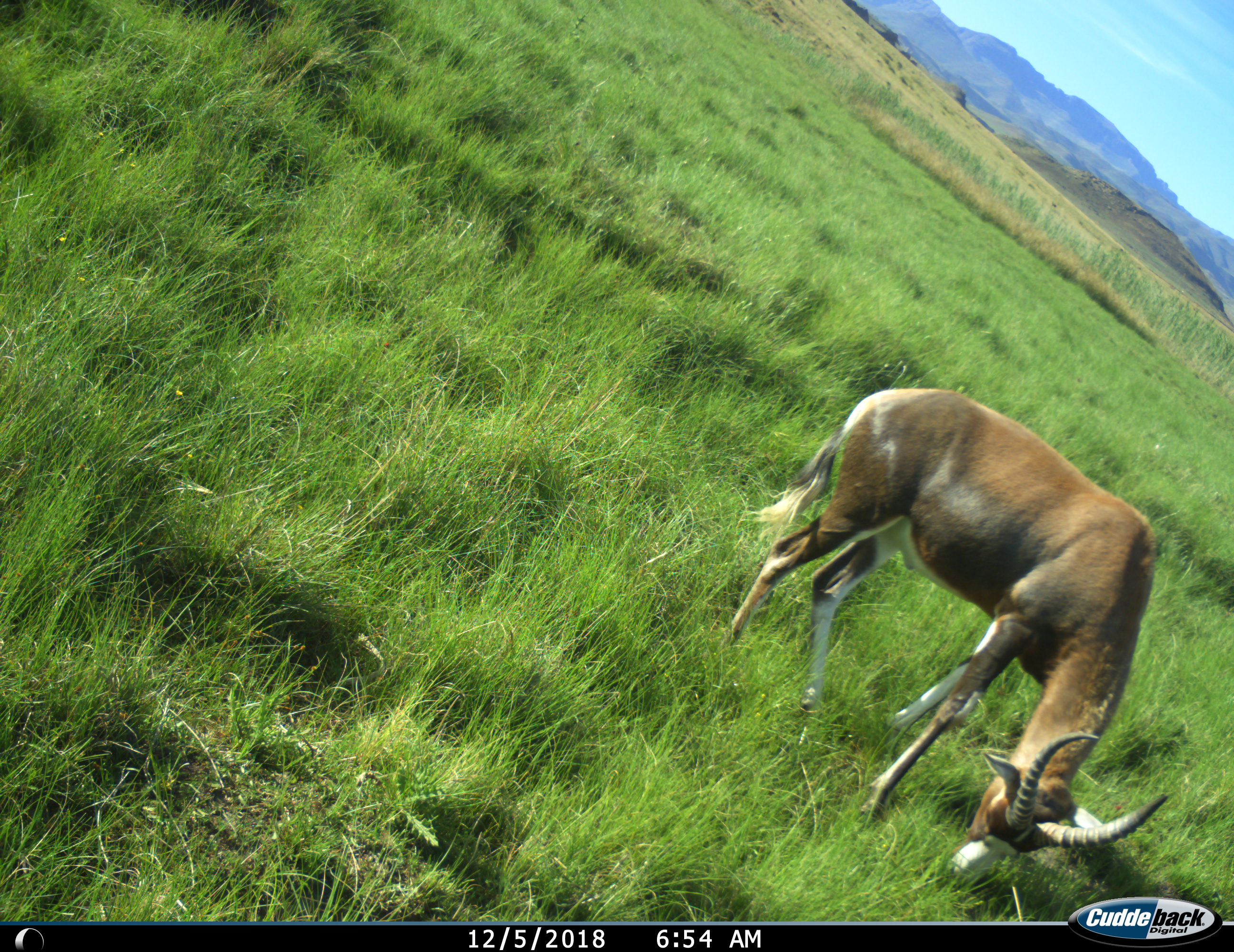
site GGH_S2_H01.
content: unidentified animal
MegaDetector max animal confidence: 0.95